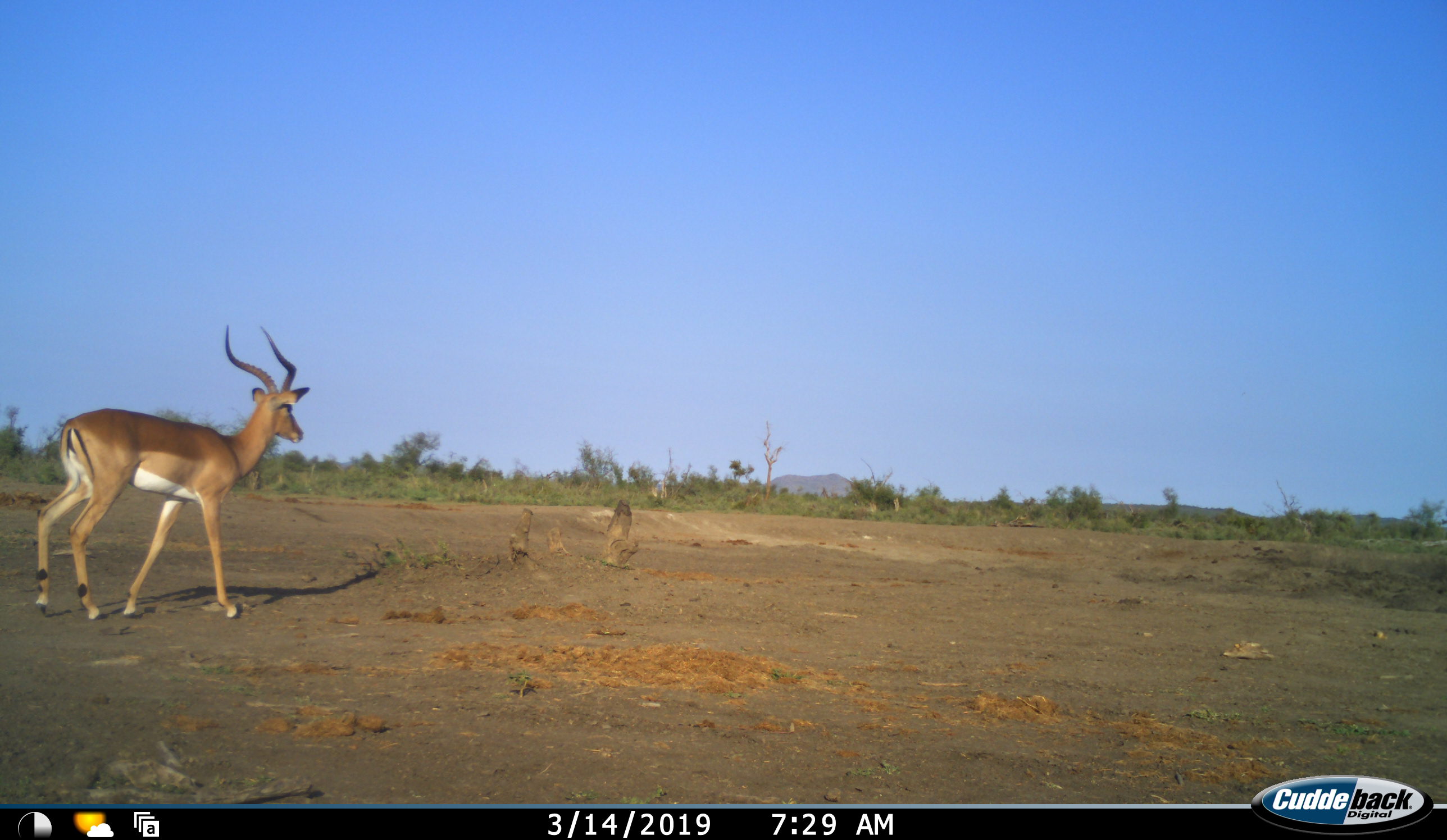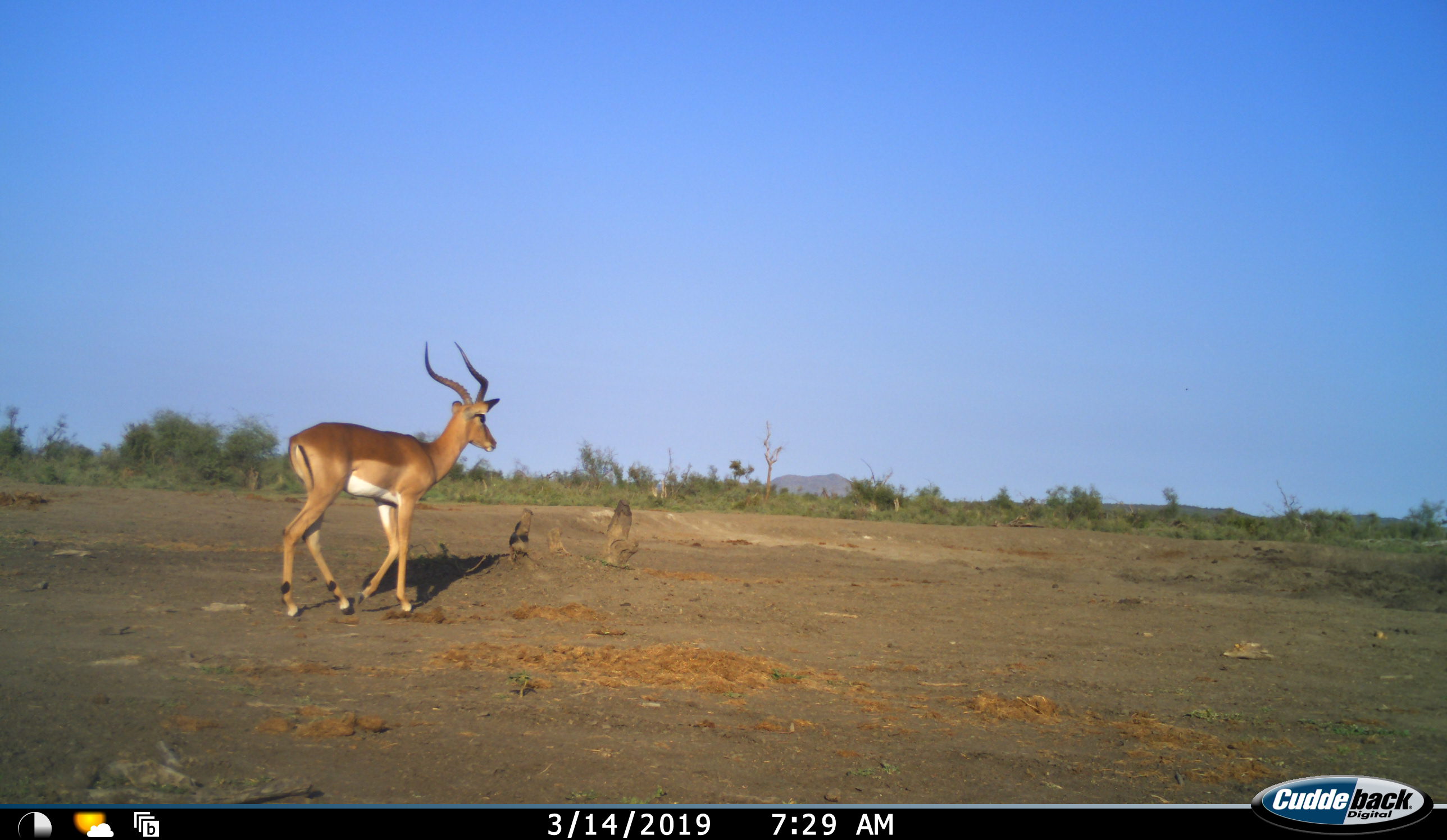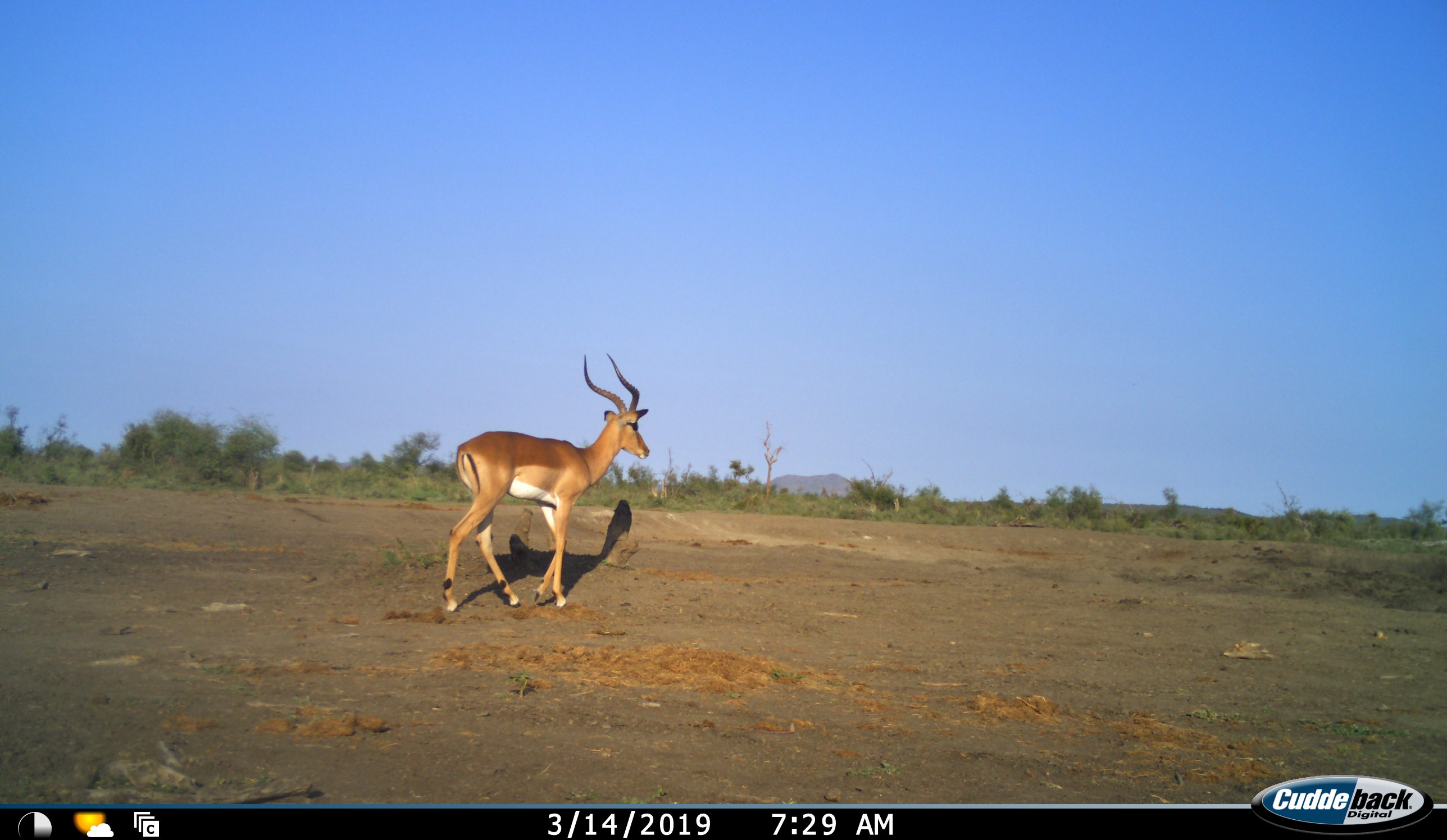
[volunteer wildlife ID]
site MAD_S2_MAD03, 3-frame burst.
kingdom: Animalia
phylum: Chordata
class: Mammalia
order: Artiodactyla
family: Bovidae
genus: Aepyceros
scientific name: Aepyceros melampus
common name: impala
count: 1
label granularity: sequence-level